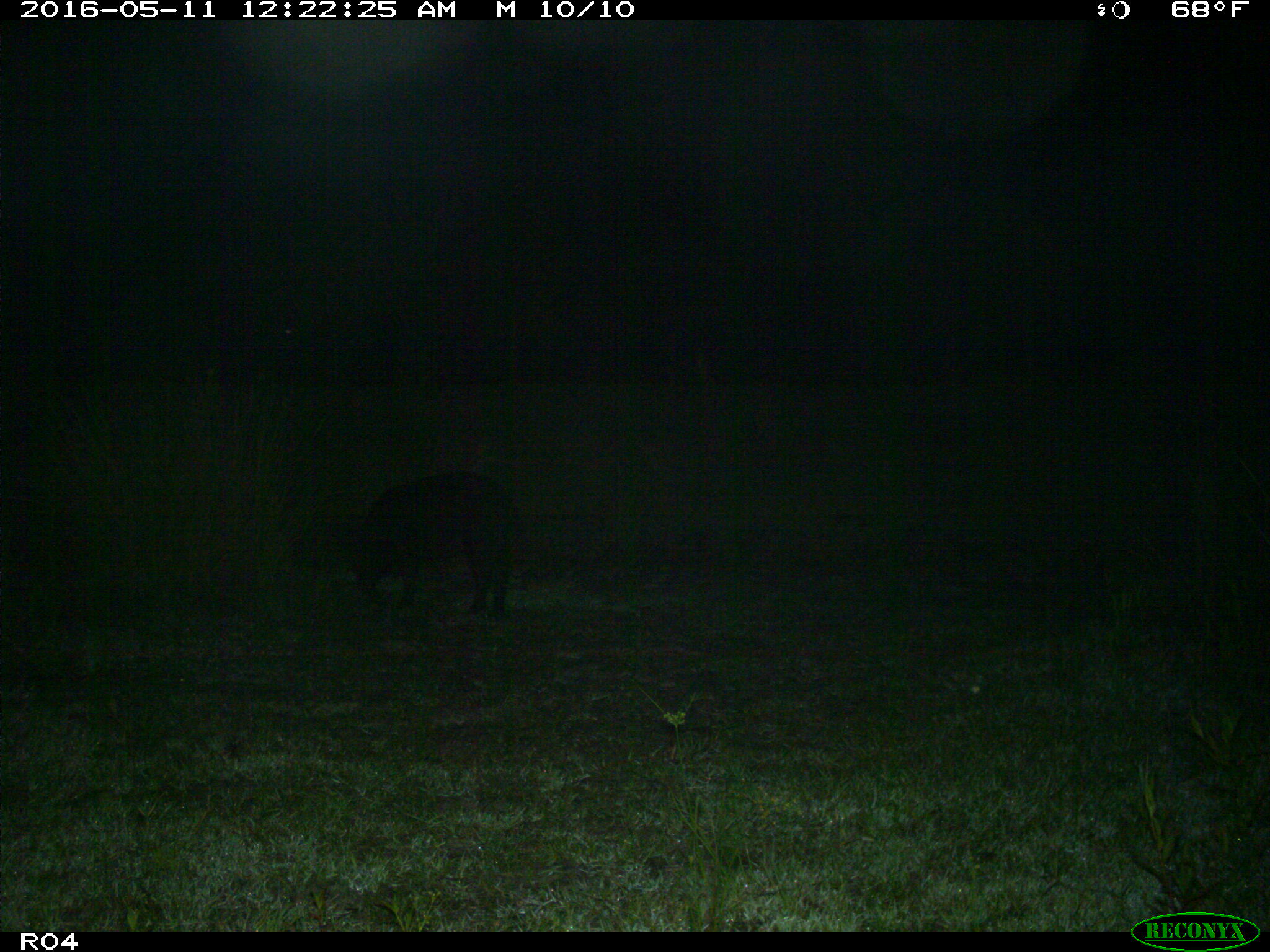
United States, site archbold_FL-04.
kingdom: Animalia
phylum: Chordata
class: Mammalia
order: Artiodactyla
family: Suidae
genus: Sus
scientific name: Sus scrofa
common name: wild boar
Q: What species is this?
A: Sus scrofa (wild boar).